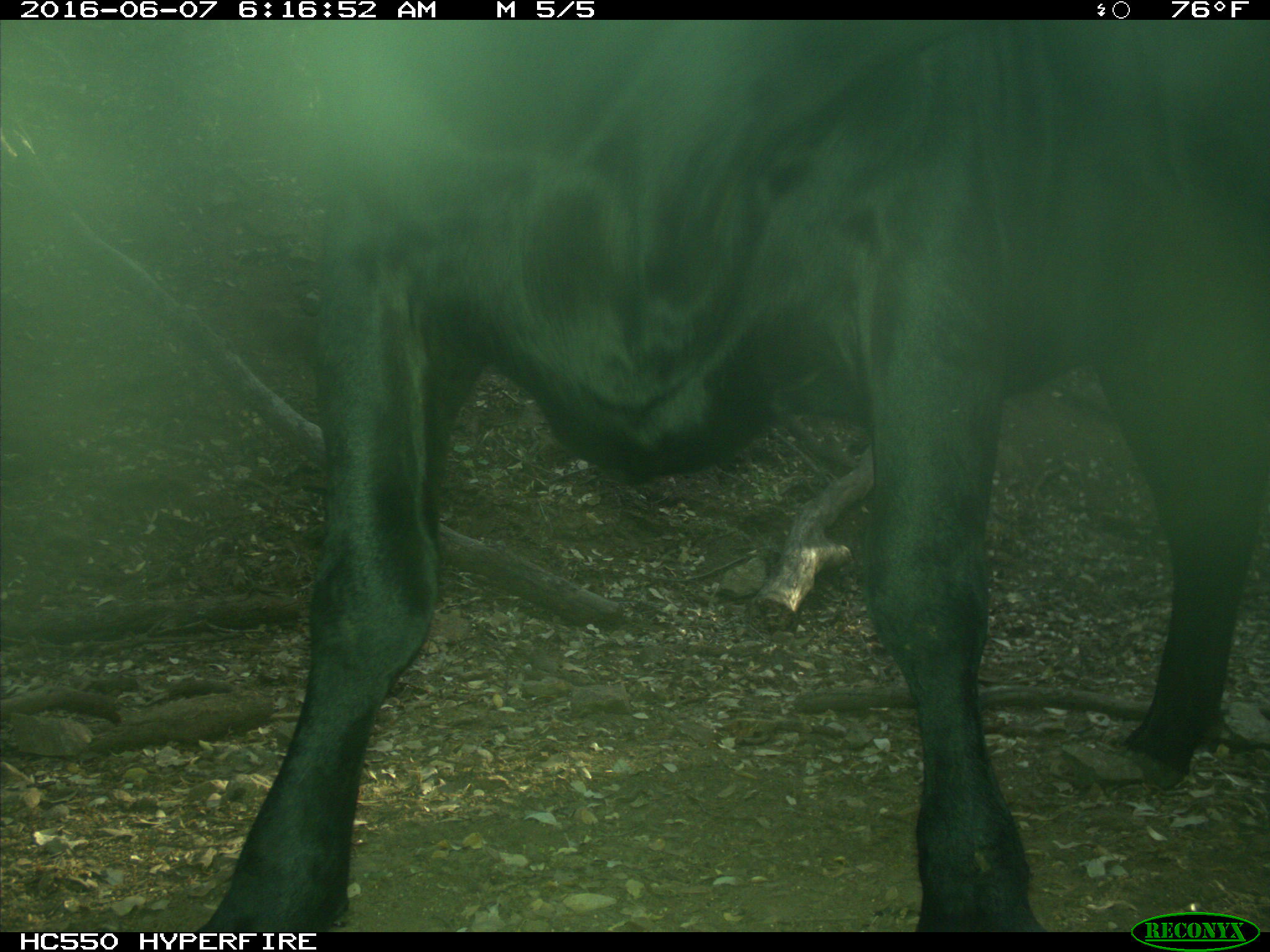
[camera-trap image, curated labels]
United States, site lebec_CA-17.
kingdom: Animalia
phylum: Chordata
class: Mammalia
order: Artiodactyla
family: Bovidae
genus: Bos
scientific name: Bos taurus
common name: domestic cow